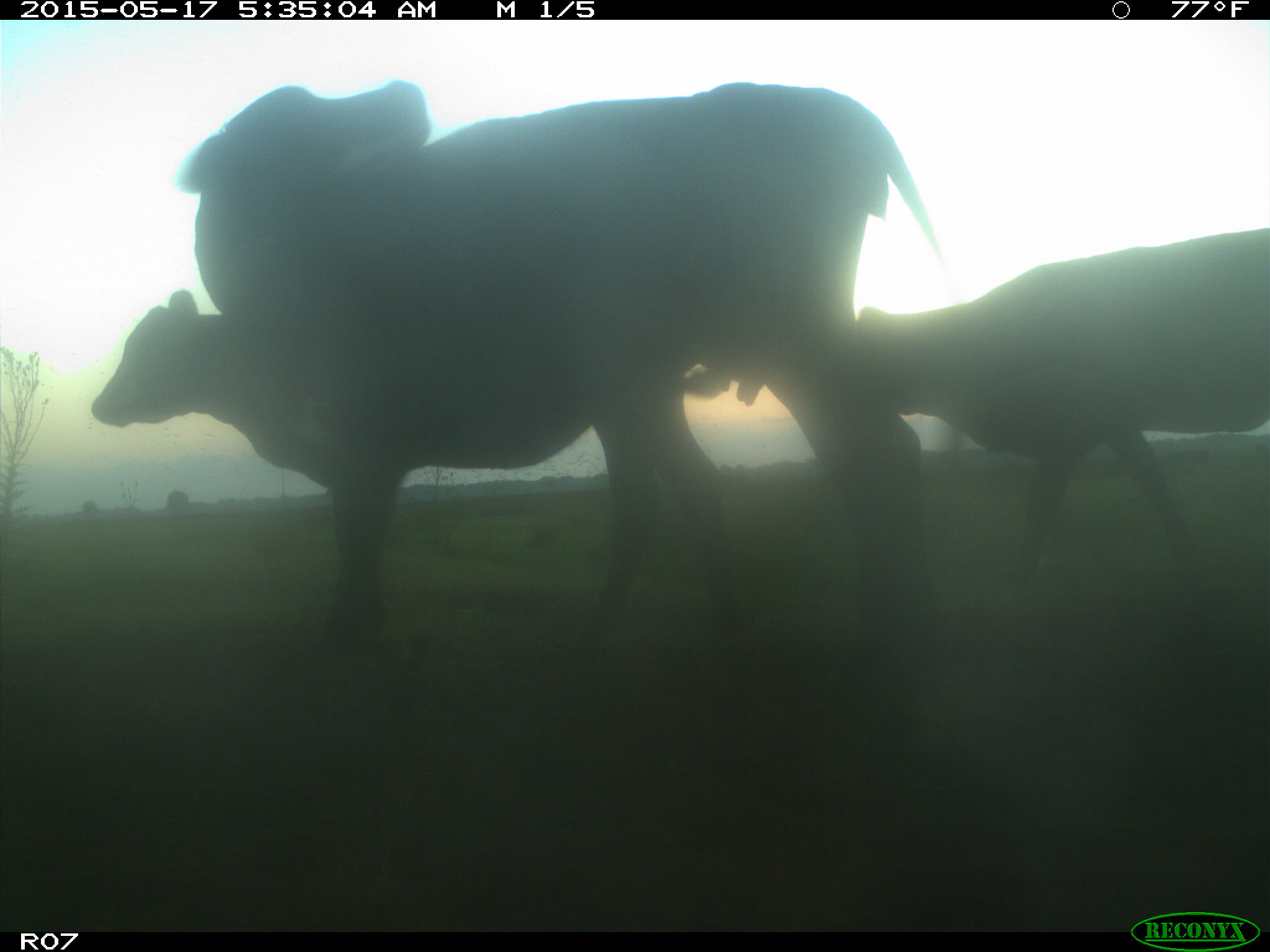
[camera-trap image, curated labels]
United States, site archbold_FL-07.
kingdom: Animalia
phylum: Chordata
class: Mammalia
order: Artiodactyla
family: Bovidae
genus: Bos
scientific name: Bos taurus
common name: domestic cow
Bos taurus (domestic cow).